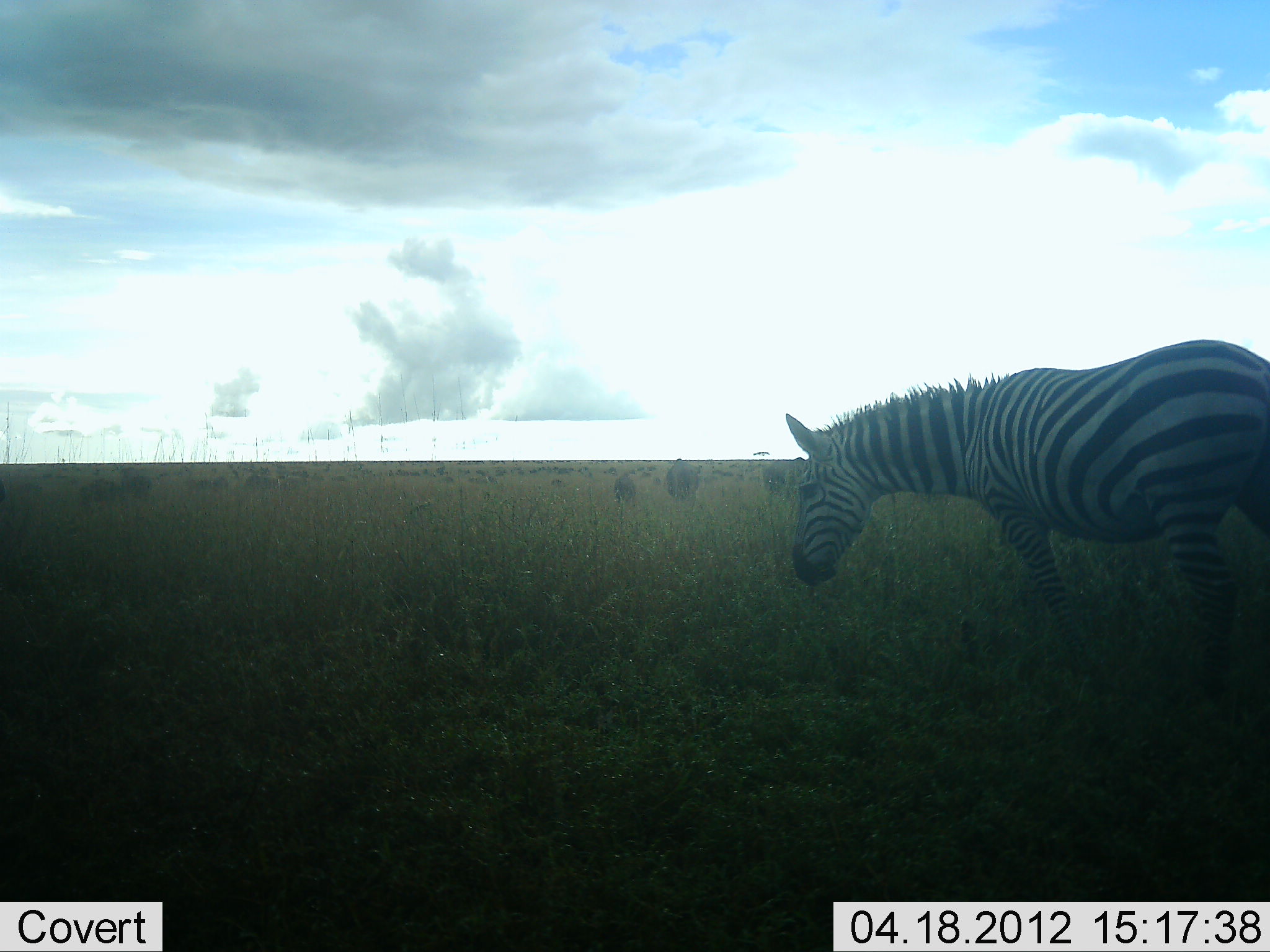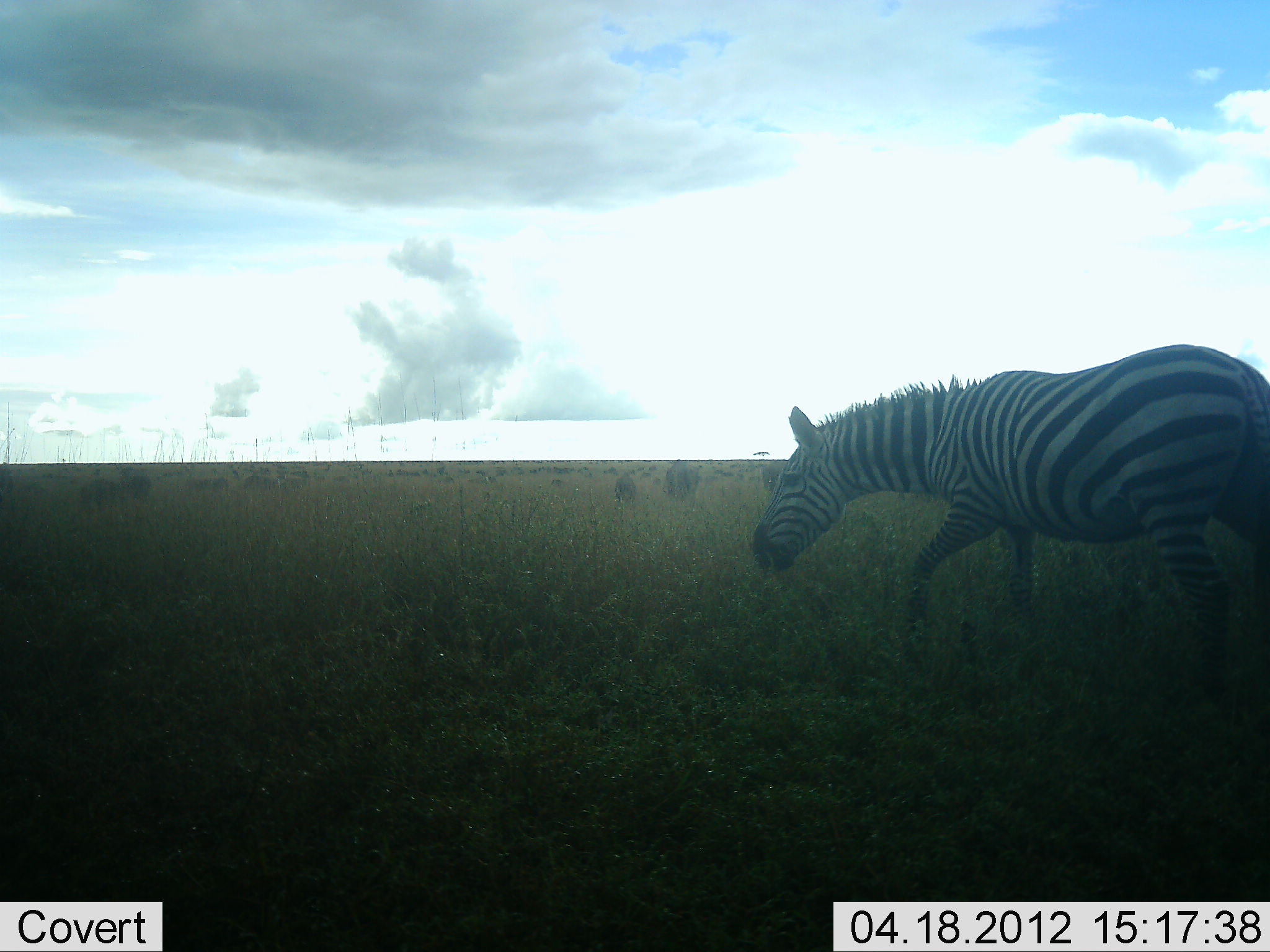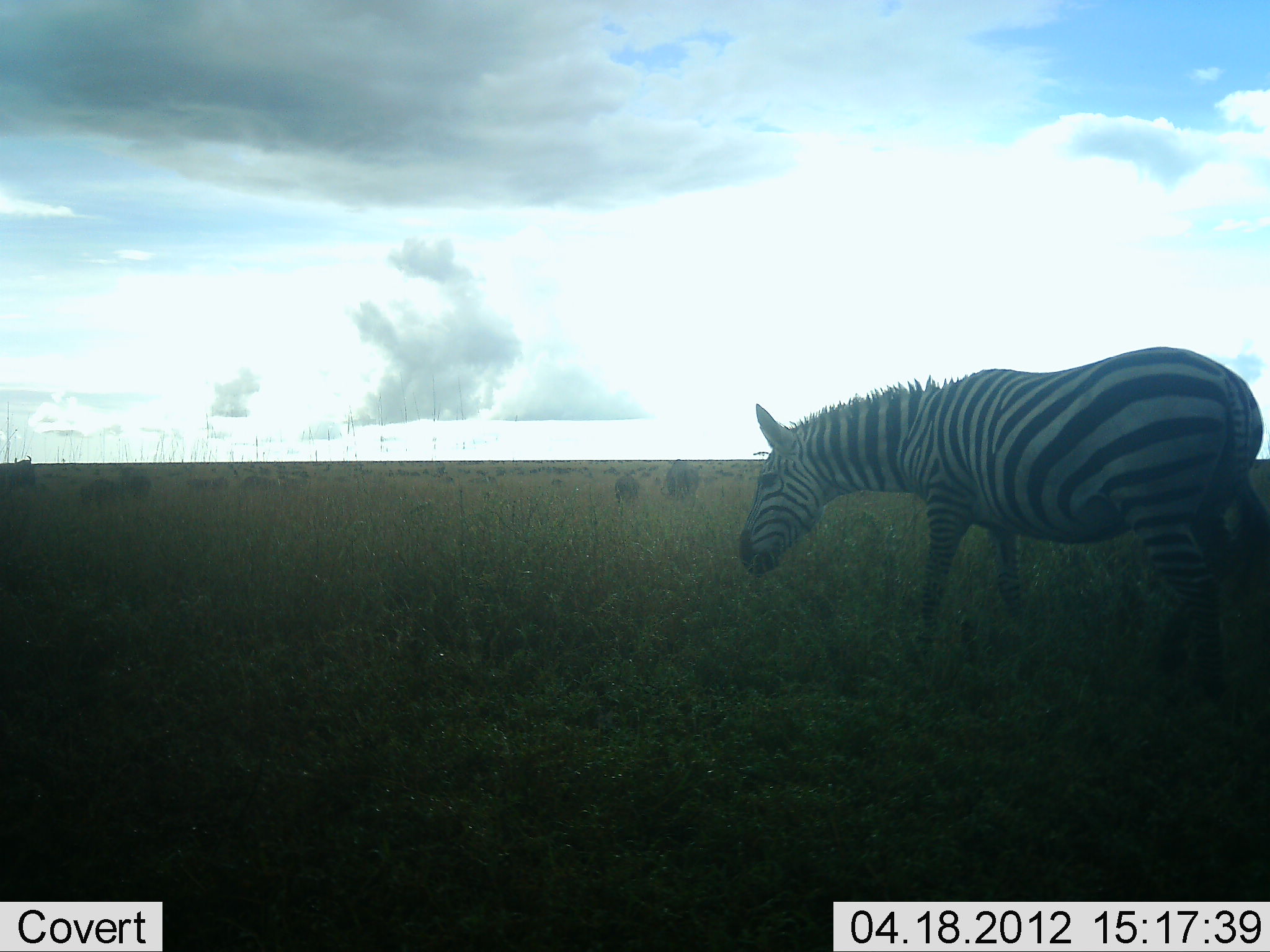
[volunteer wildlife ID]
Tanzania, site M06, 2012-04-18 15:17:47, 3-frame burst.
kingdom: Animalia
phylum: Chordata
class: Mammalia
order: Perissodactyla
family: Equidae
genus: Equus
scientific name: Equus quagga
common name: plains zebra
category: zebra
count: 1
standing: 11%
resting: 0%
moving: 61%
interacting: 0%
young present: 0%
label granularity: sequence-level